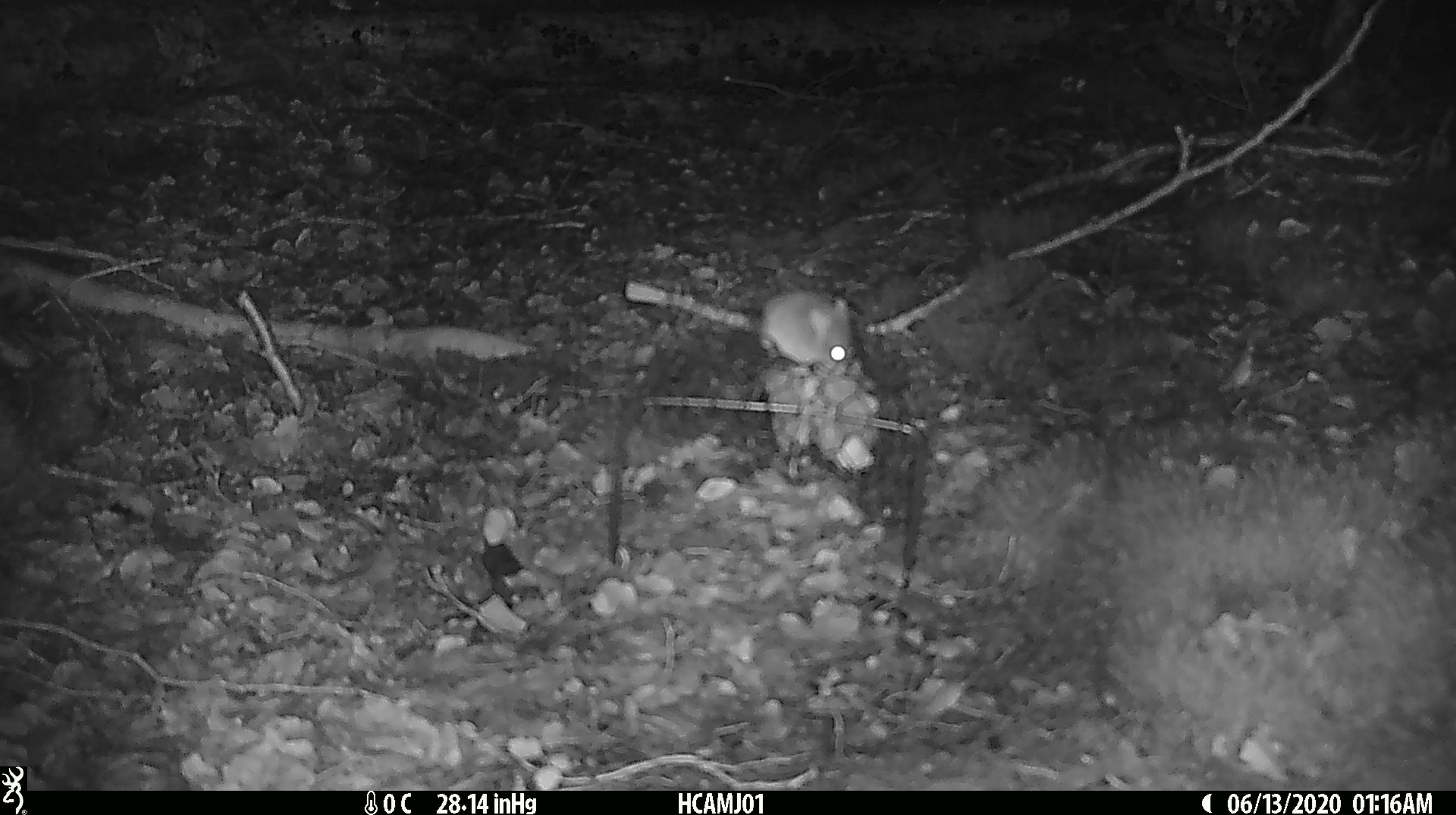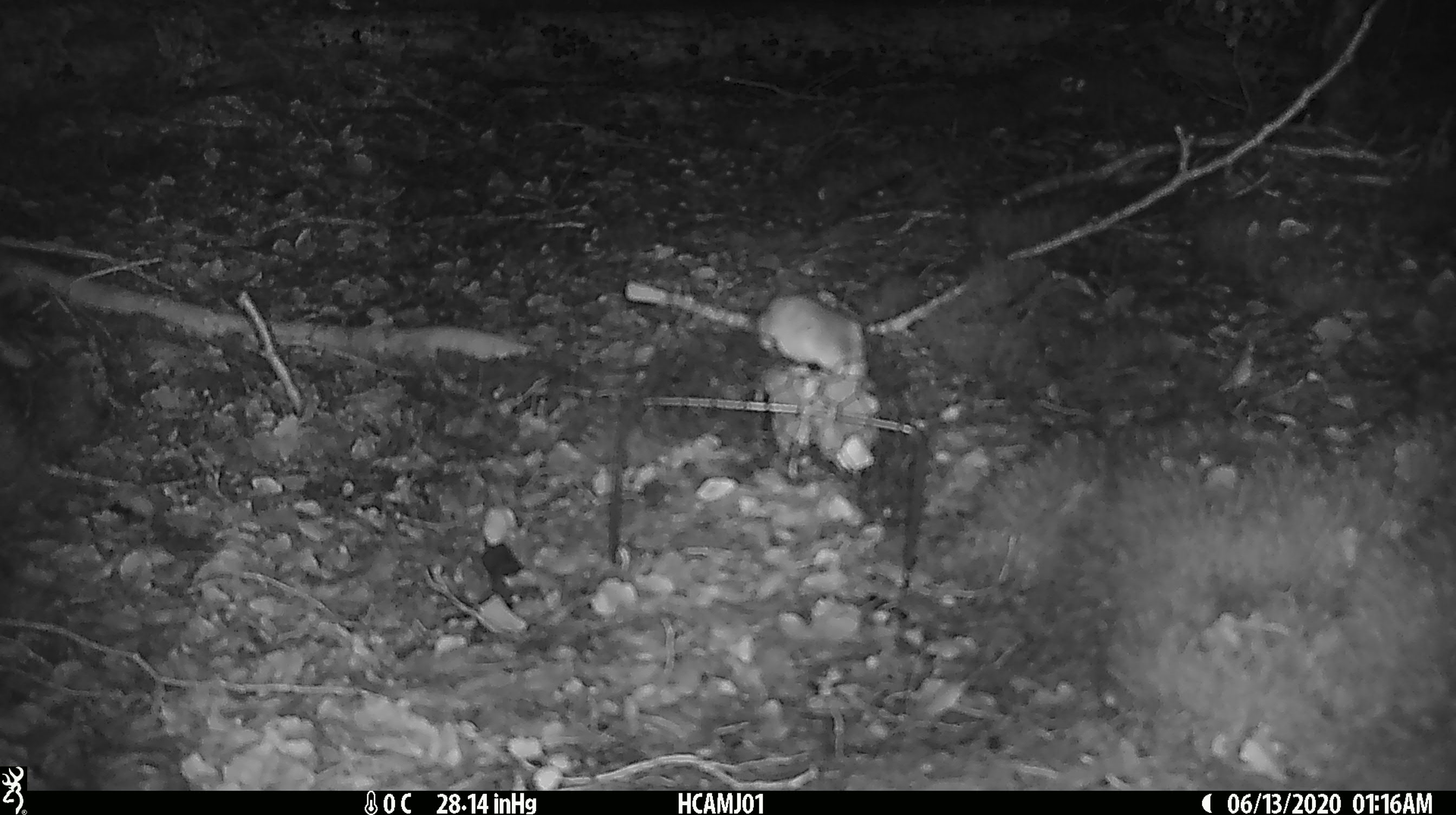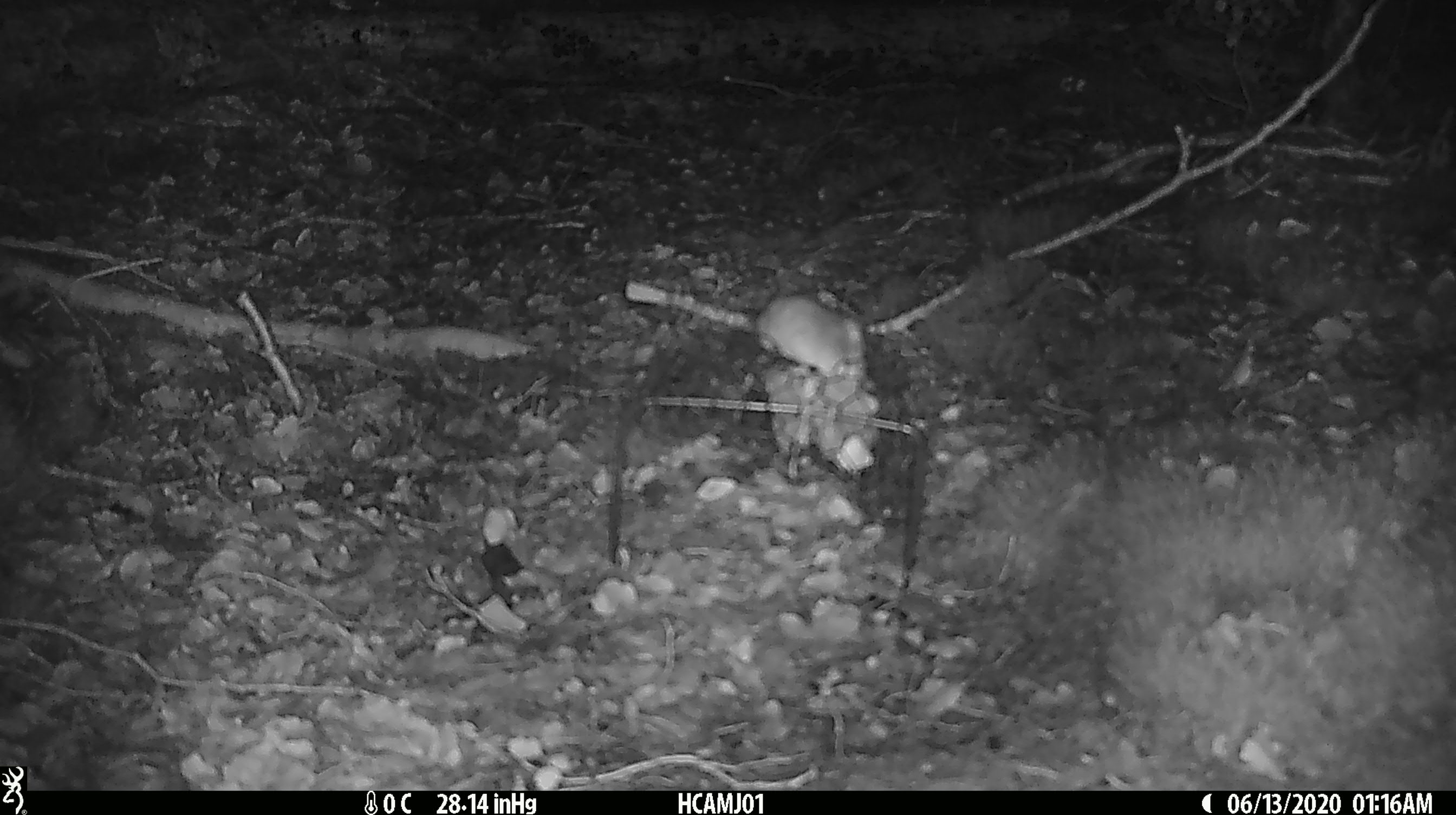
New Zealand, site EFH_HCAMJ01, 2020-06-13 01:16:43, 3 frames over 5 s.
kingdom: Animalia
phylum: Chordata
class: Mammalia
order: Rodentia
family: Muridae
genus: Mus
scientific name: Mus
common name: mouse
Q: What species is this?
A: Mouse (Mus).